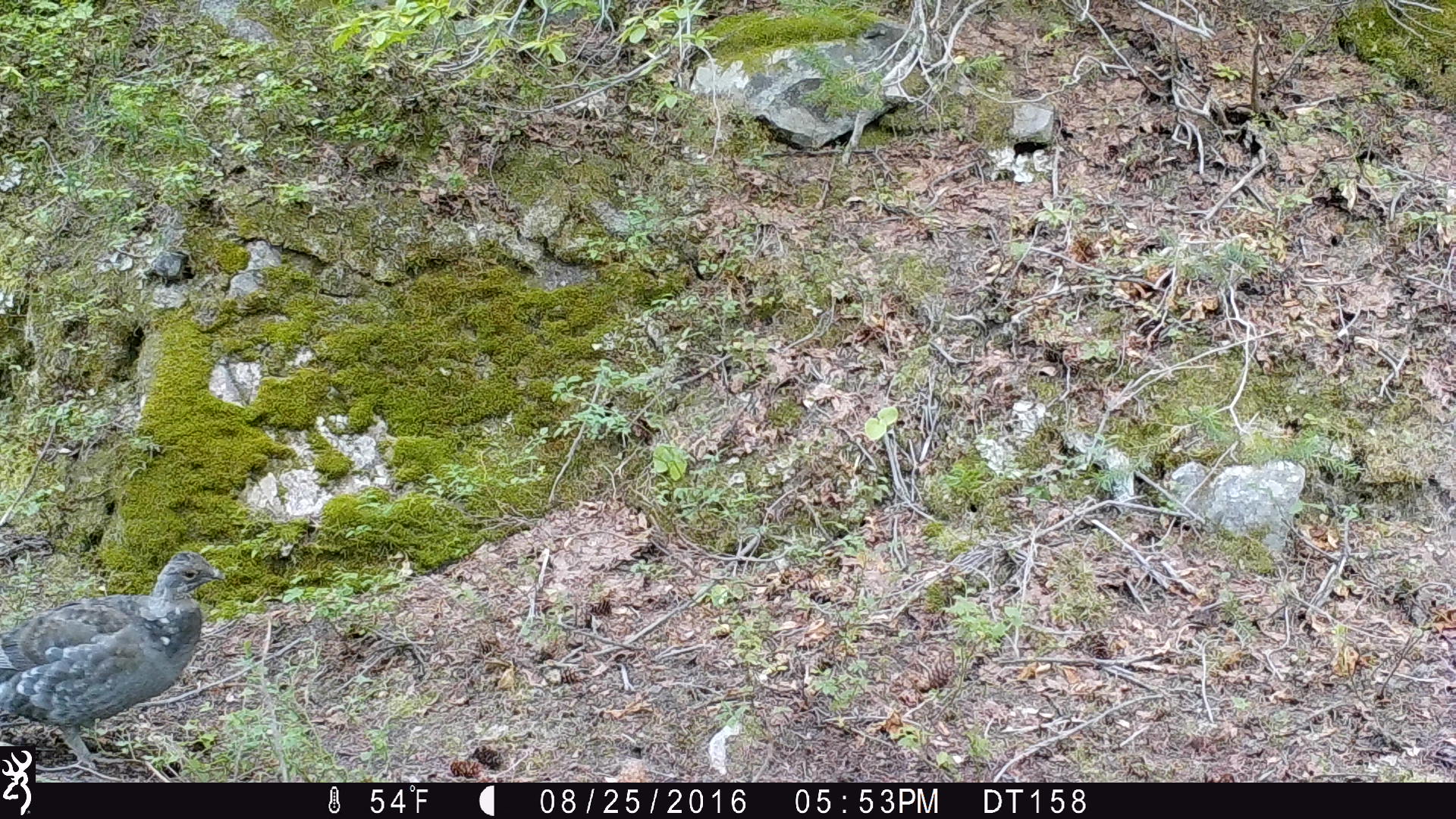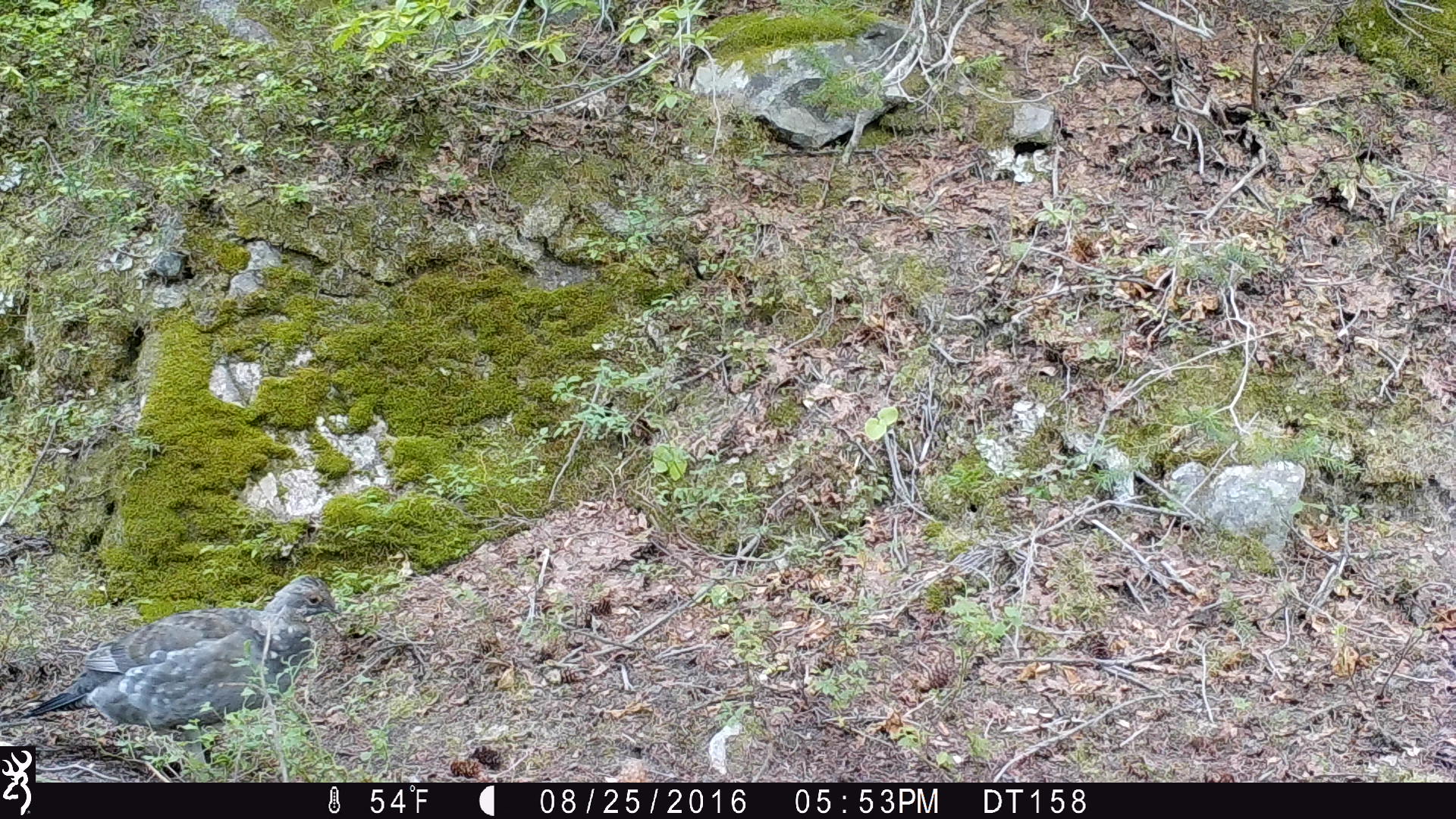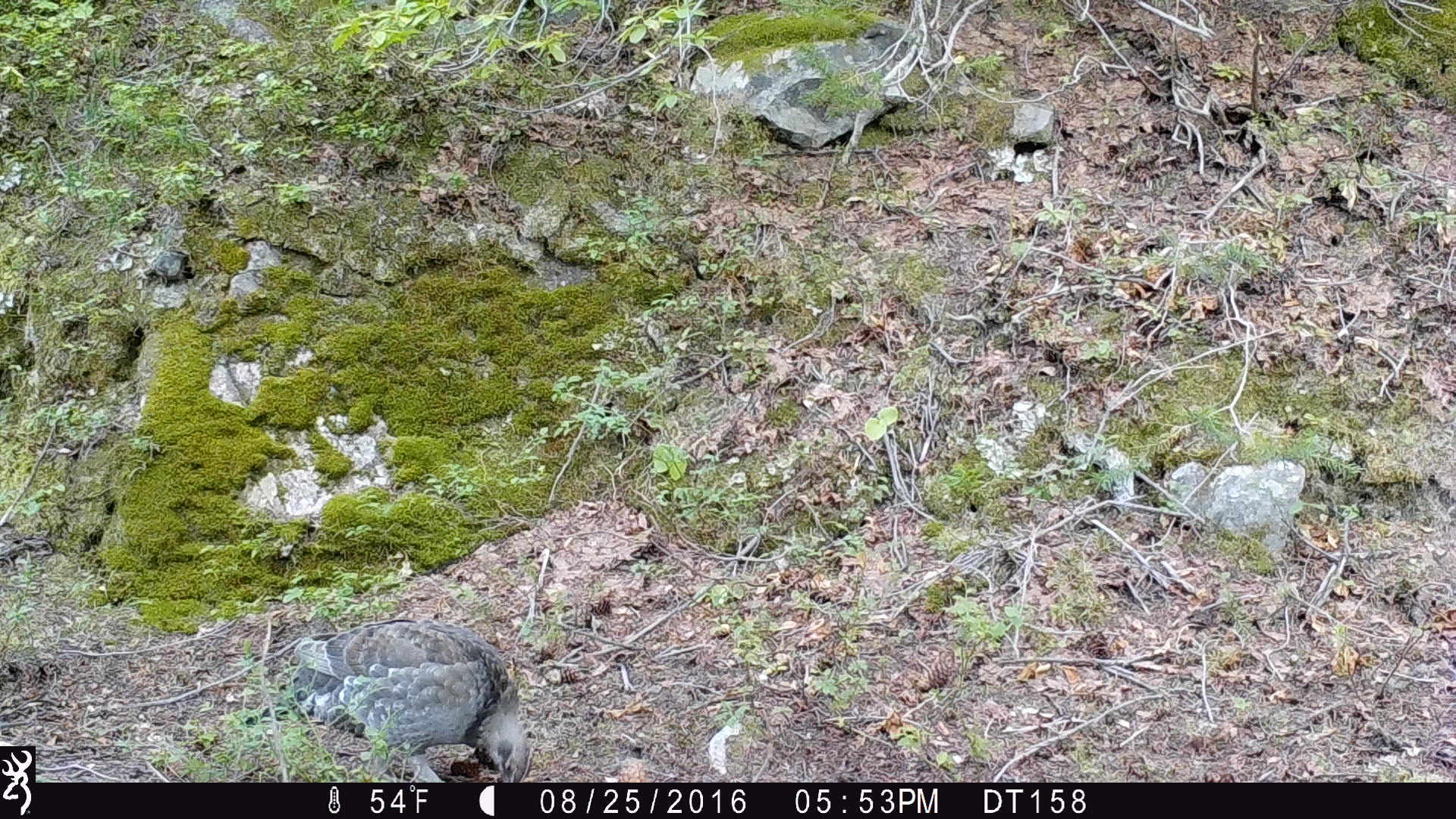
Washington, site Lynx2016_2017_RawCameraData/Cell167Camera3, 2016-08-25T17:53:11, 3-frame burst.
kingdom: Animalia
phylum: Chordata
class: Aves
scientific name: Aves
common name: birds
Aves (birds). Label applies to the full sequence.